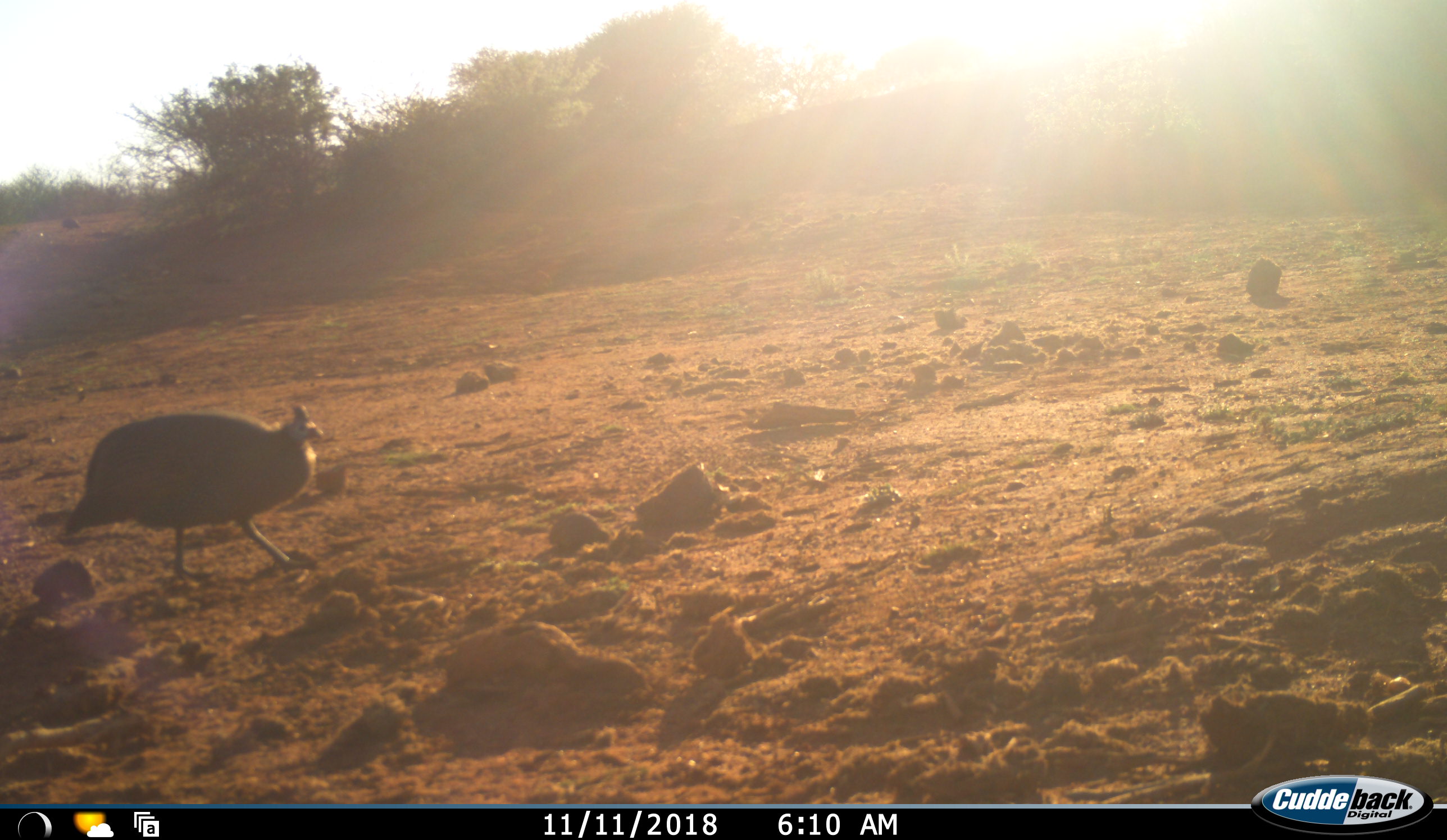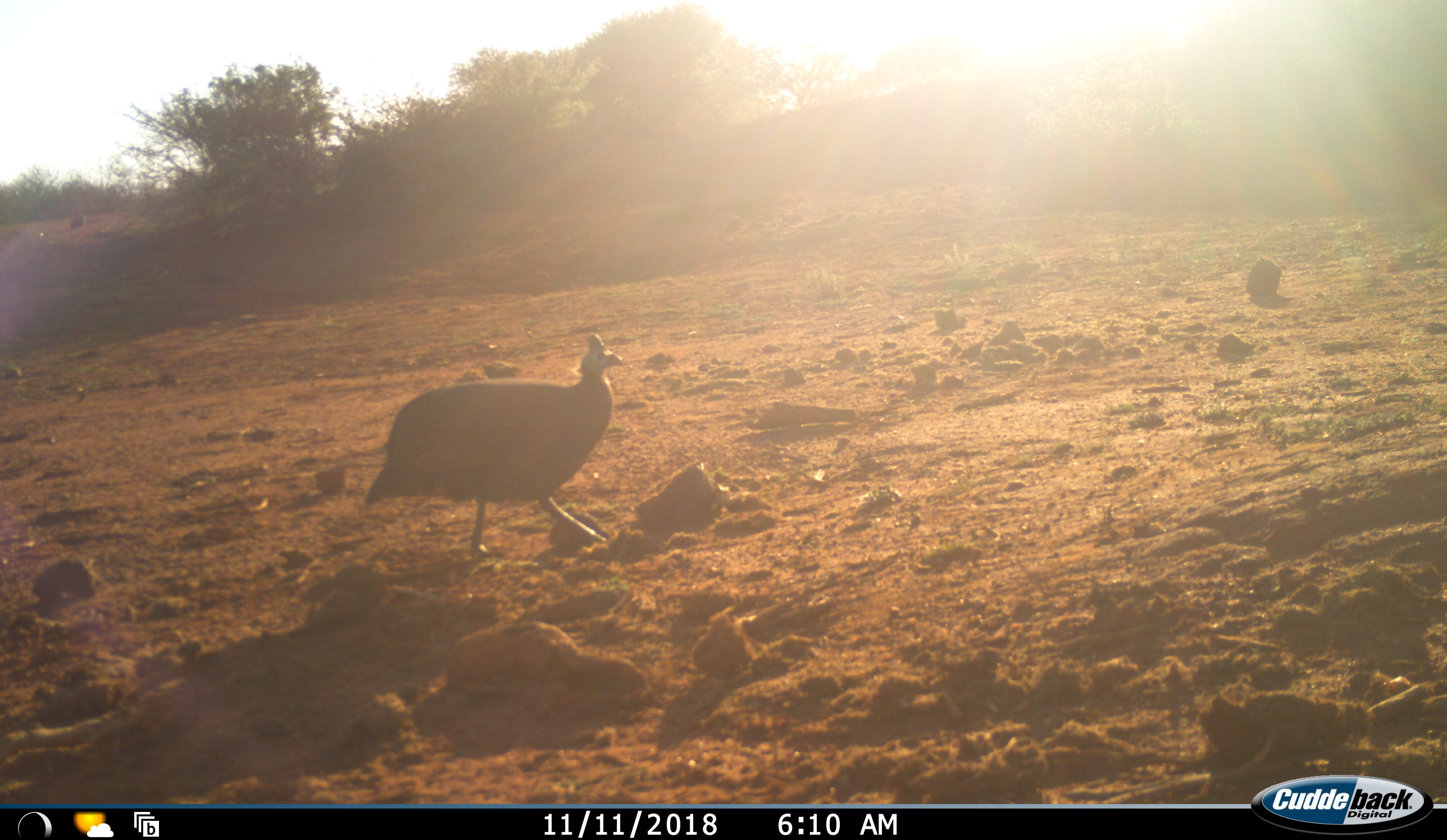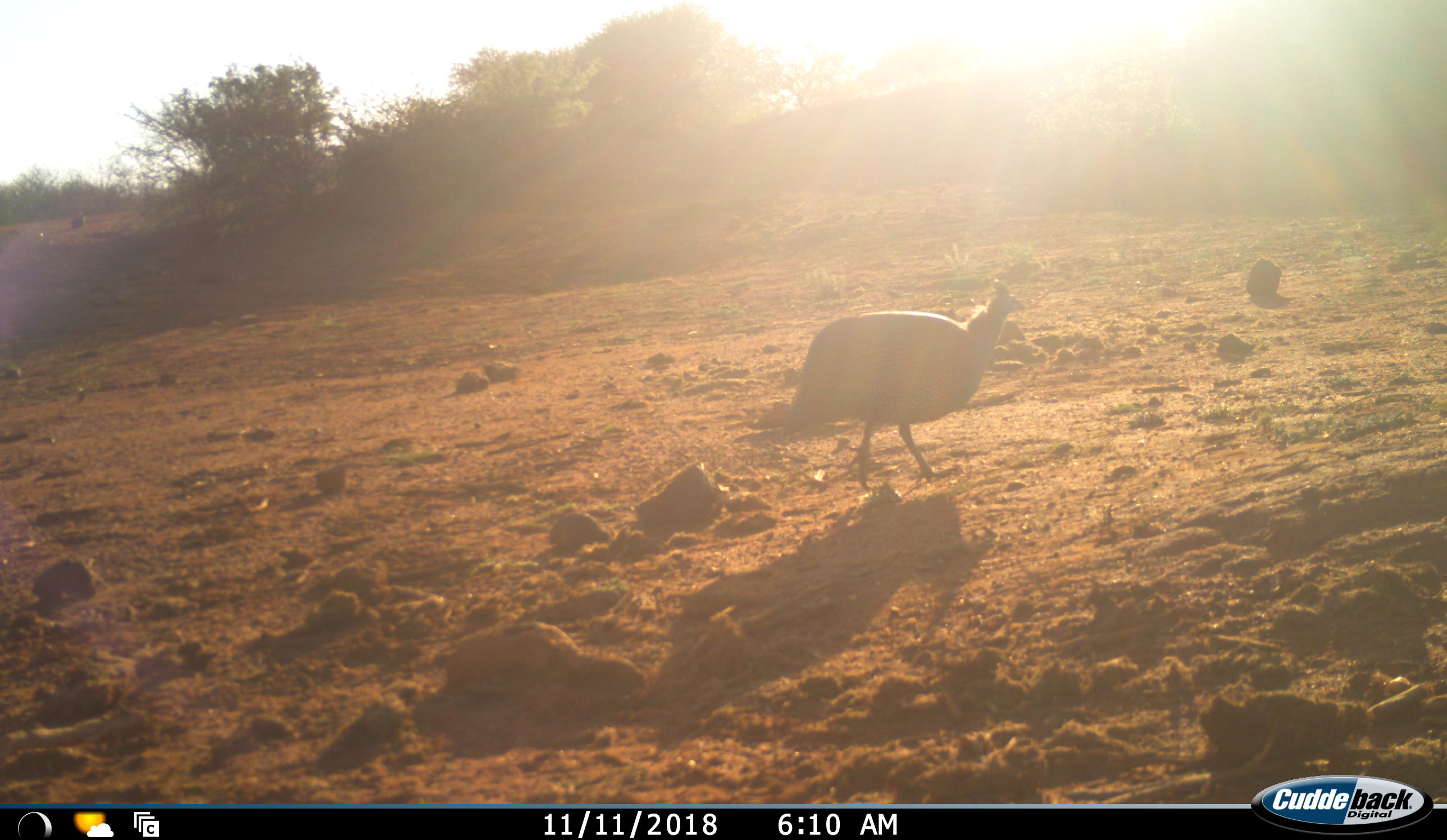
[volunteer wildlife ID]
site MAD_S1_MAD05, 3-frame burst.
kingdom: Animalia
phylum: Chordata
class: Aves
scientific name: Aves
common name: bird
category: birdother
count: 1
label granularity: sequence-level